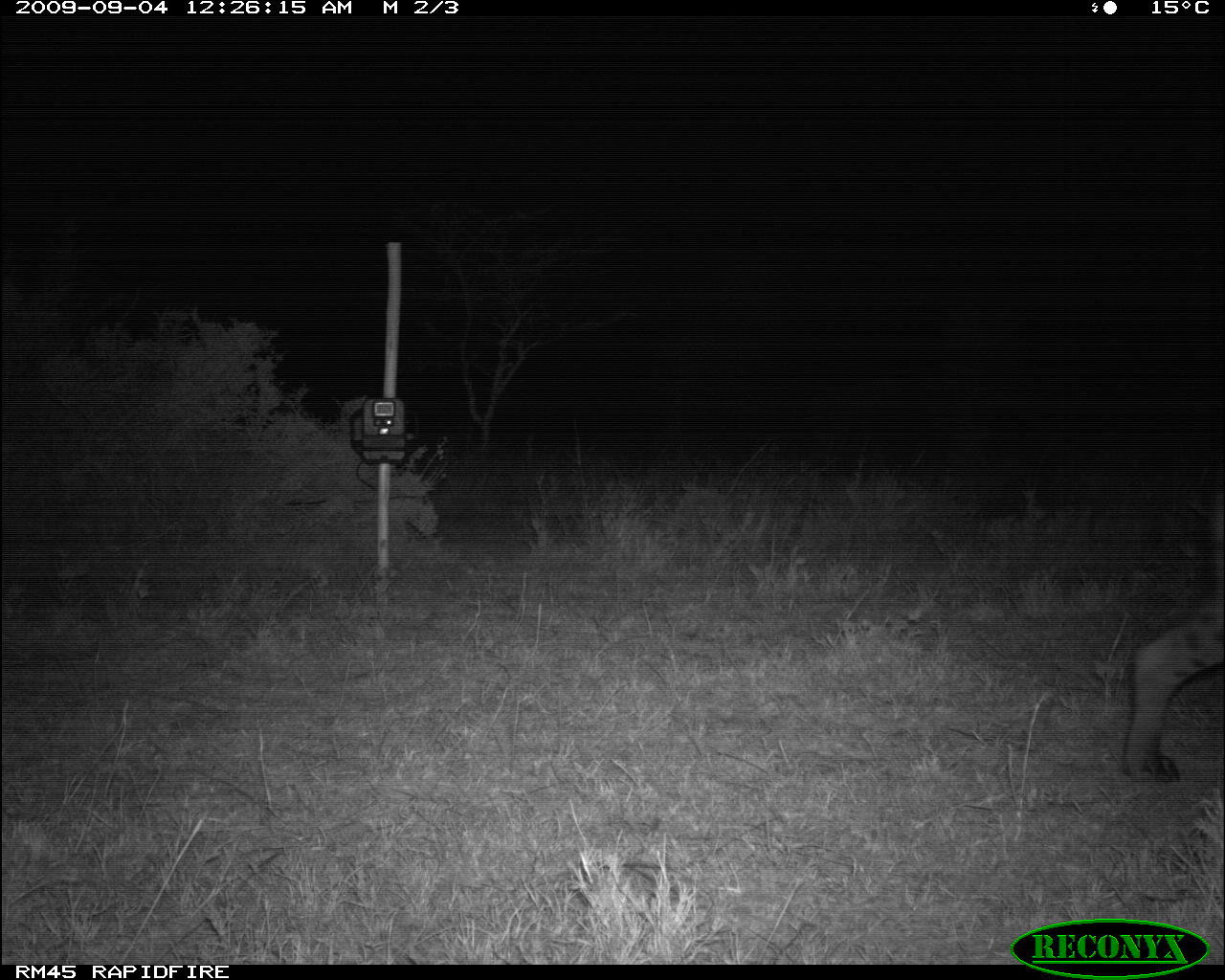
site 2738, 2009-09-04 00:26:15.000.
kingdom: Animalia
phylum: Chordata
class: Mammalia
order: Carnivora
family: Hyaenidae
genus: Crocuta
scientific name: Crocuta crocuta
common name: spotted hyena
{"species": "Crocuta crocuta (spotted hyena)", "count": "1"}